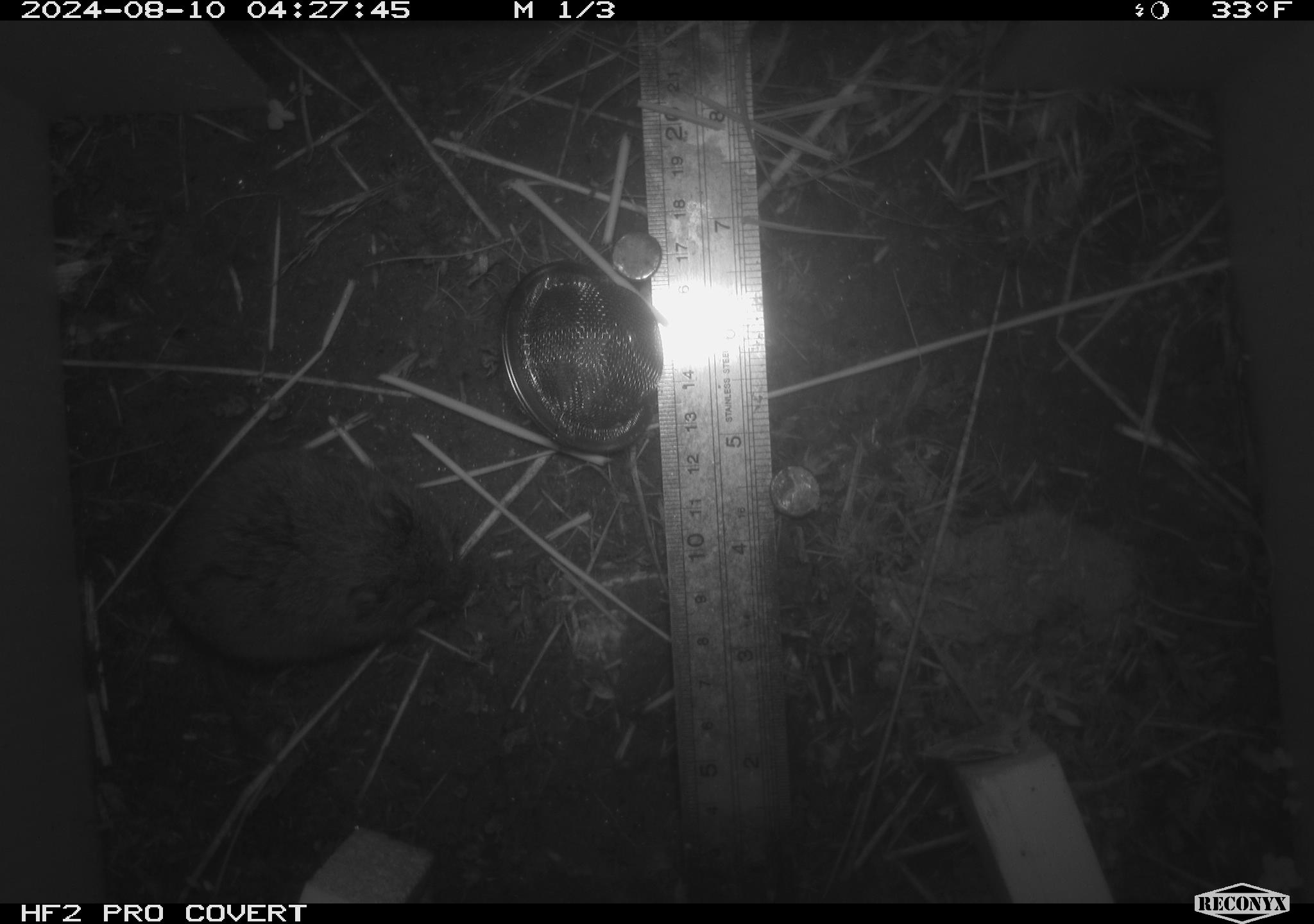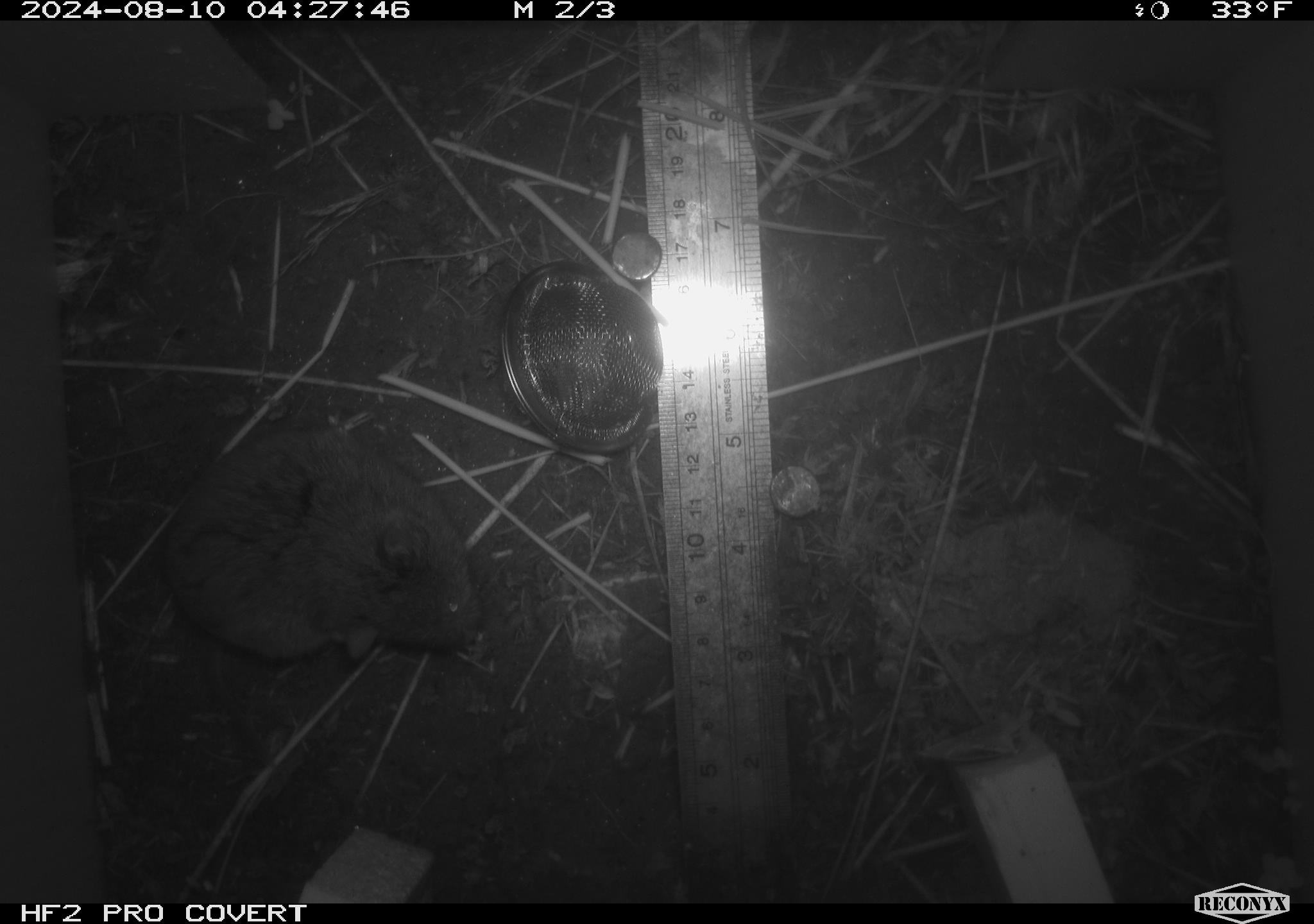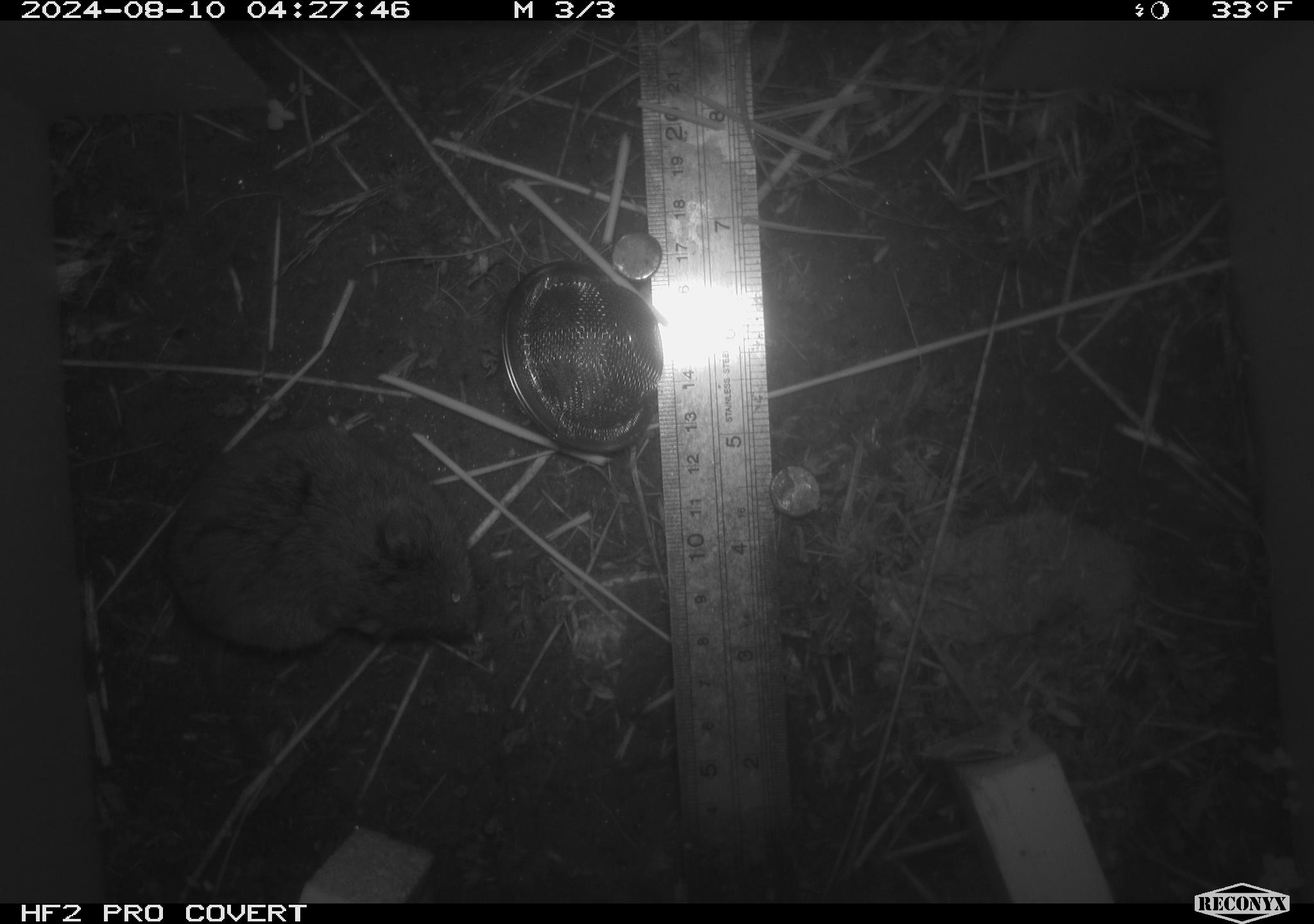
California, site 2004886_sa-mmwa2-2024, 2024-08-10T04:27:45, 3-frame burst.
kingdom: Animalia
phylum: Chordata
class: Mammalia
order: Rodentia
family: Cricetidae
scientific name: Arvicolinae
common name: voles, lemmings, and muskrats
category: arvicolinae subfamily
Arvicolinae subfamily (voles, lemmings, and muskrats) (Arvicolinae).